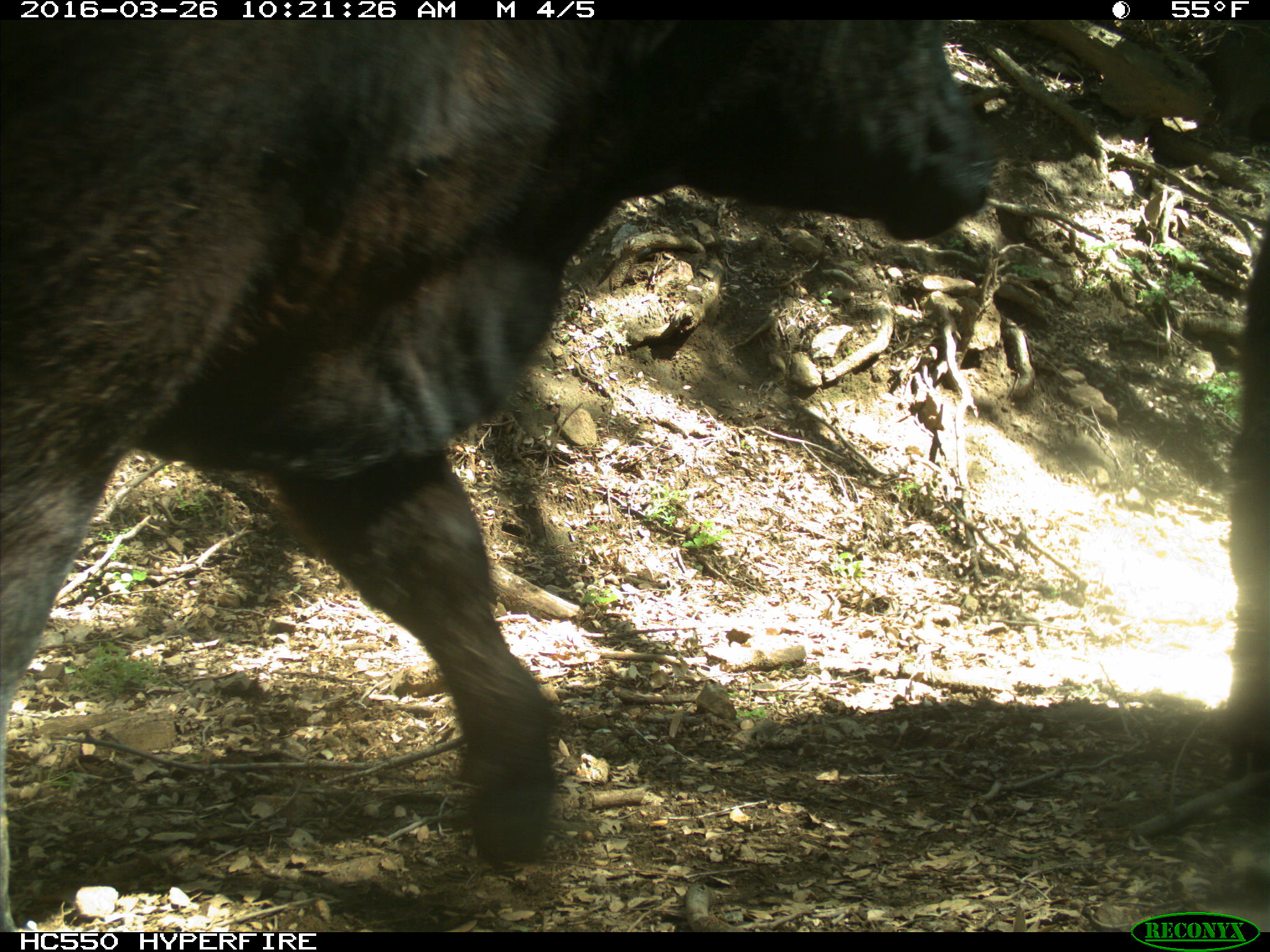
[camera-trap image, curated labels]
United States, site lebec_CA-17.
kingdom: Animalia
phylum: Chordata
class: Mammalia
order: Artiodactyla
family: Bovidae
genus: Bos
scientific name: Bos taurus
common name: domestic cow